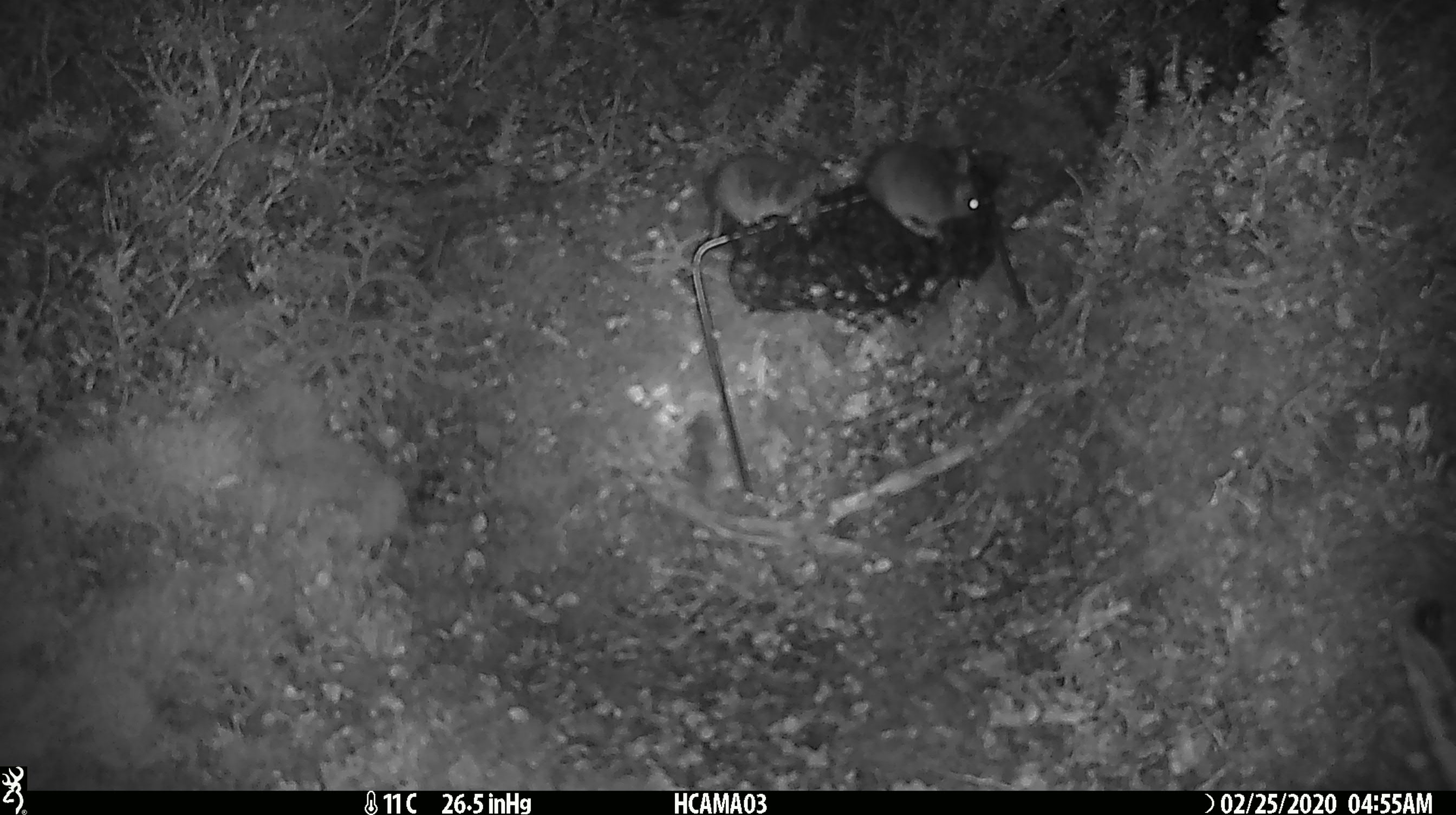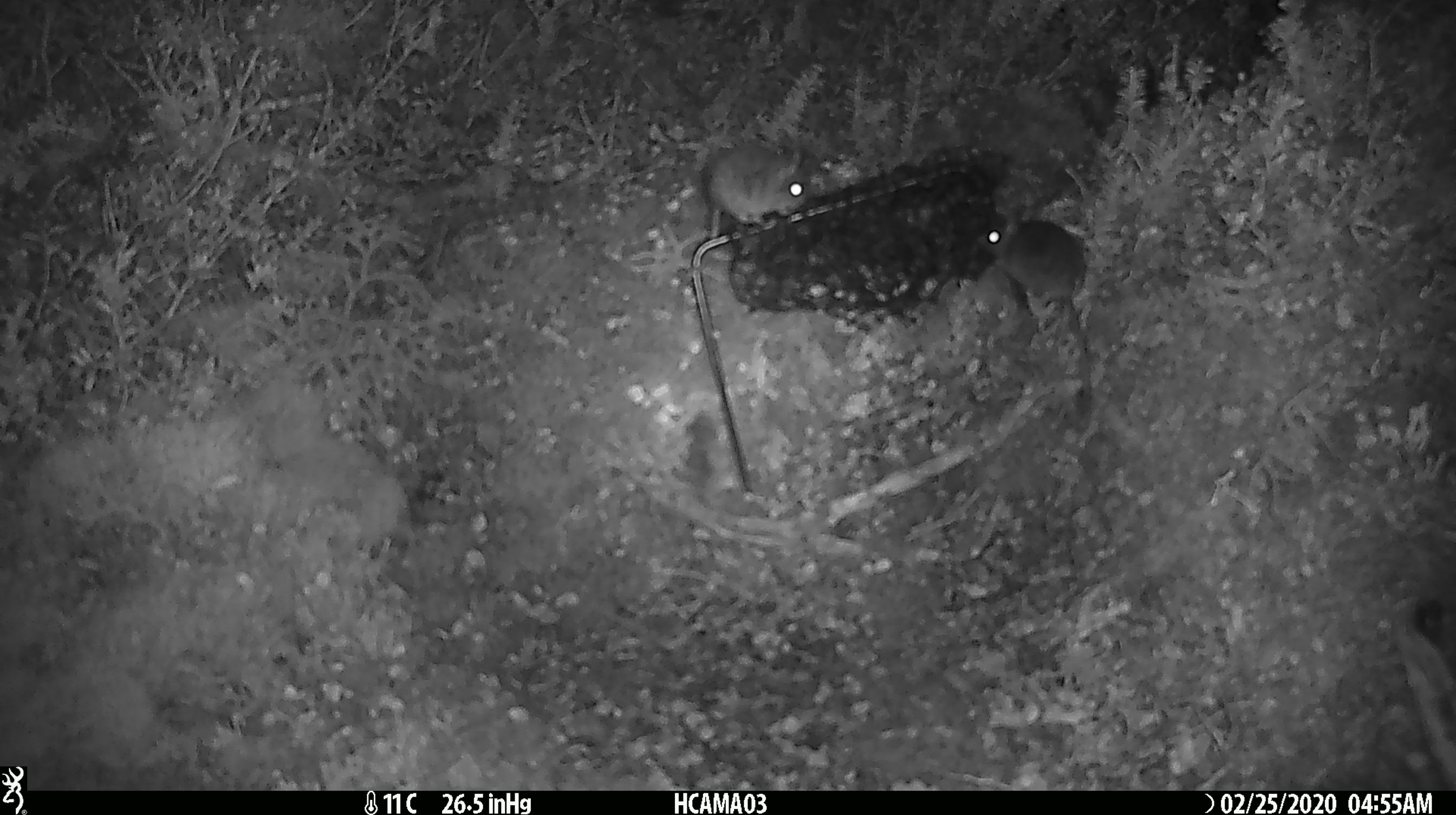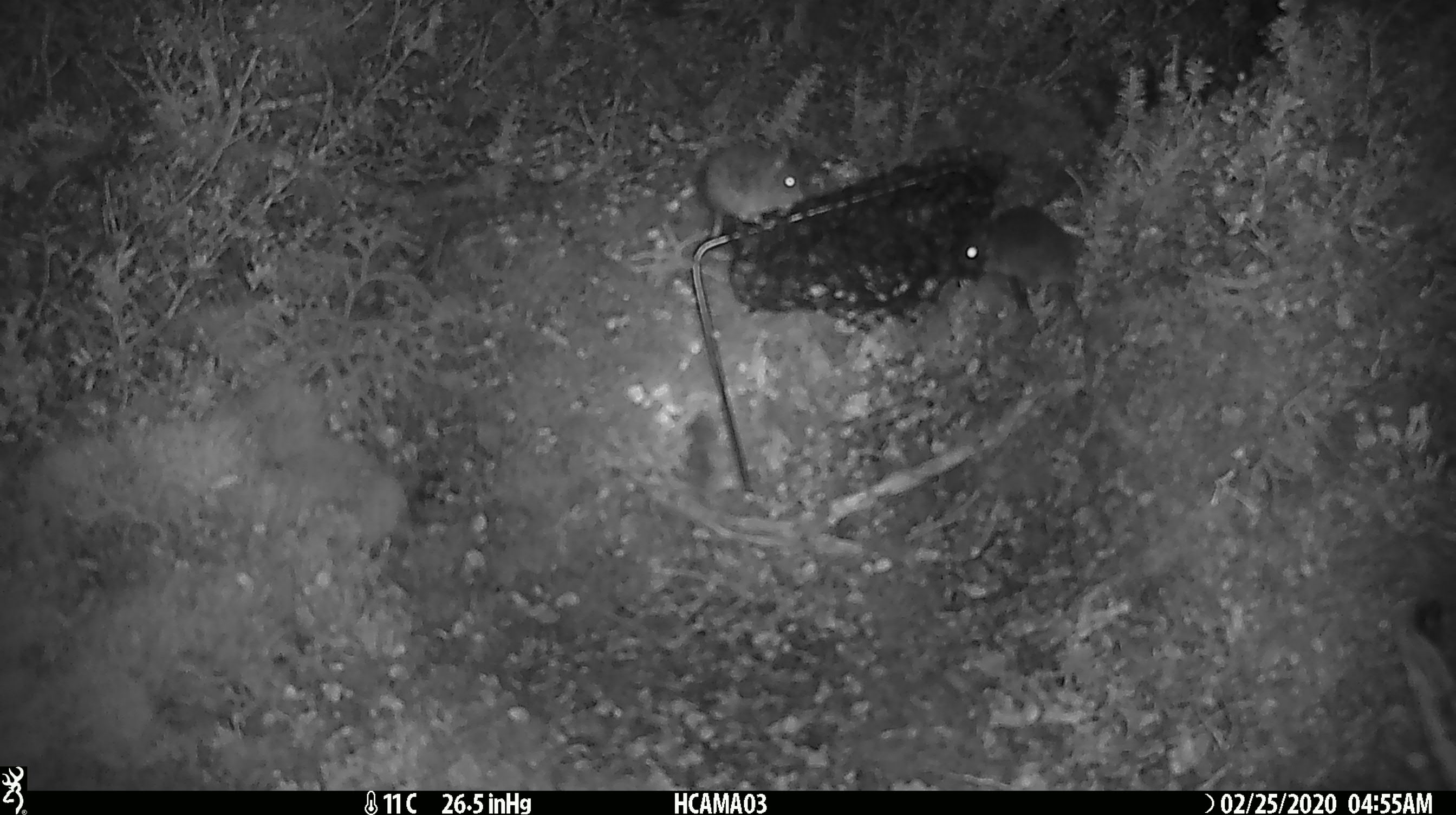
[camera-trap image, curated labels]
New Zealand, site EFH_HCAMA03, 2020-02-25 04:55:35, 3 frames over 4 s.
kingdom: Animalia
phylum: Chordata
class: Mammalia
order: Rodentia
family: Muridae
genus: Mus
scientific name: Mus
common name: mouse